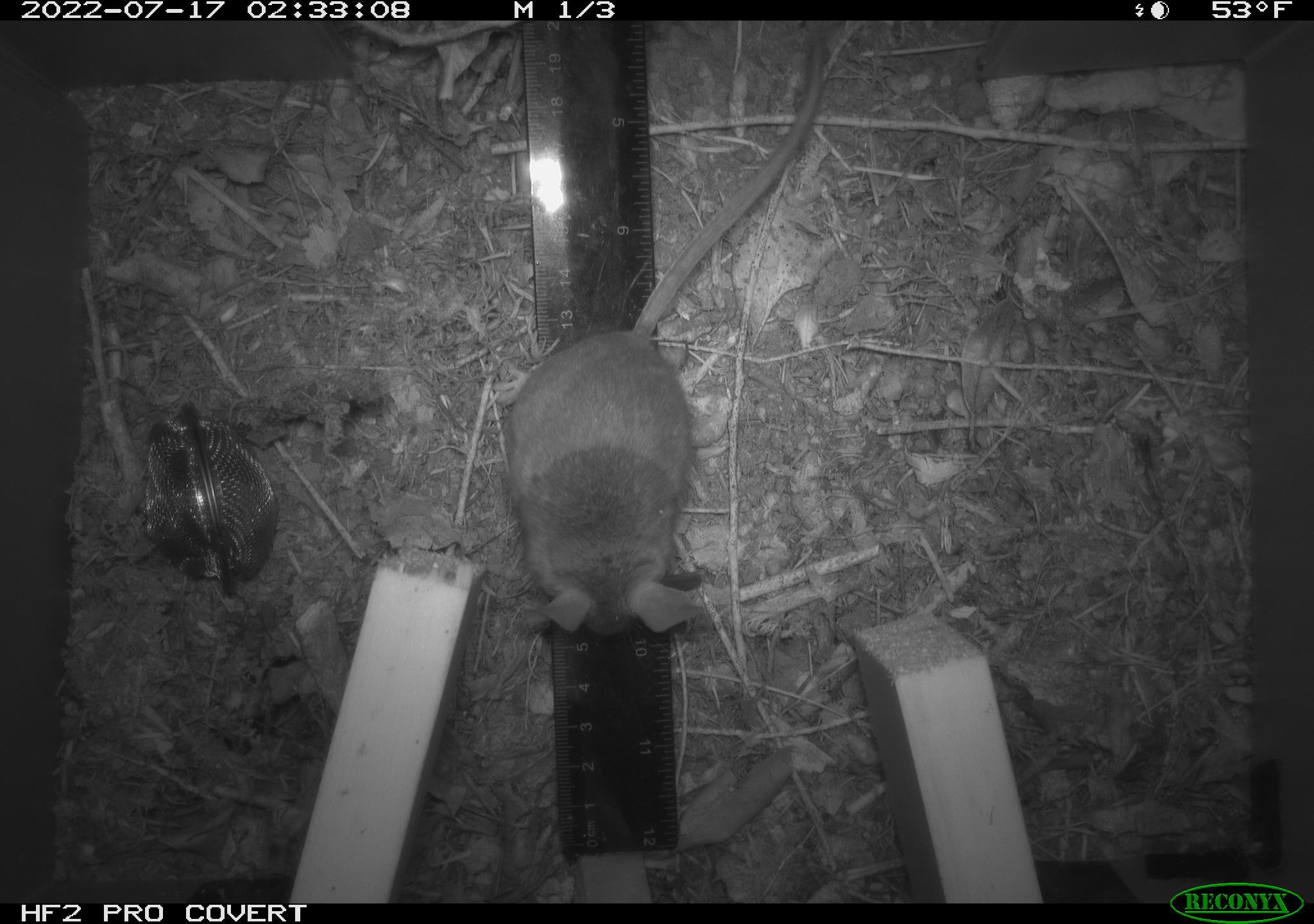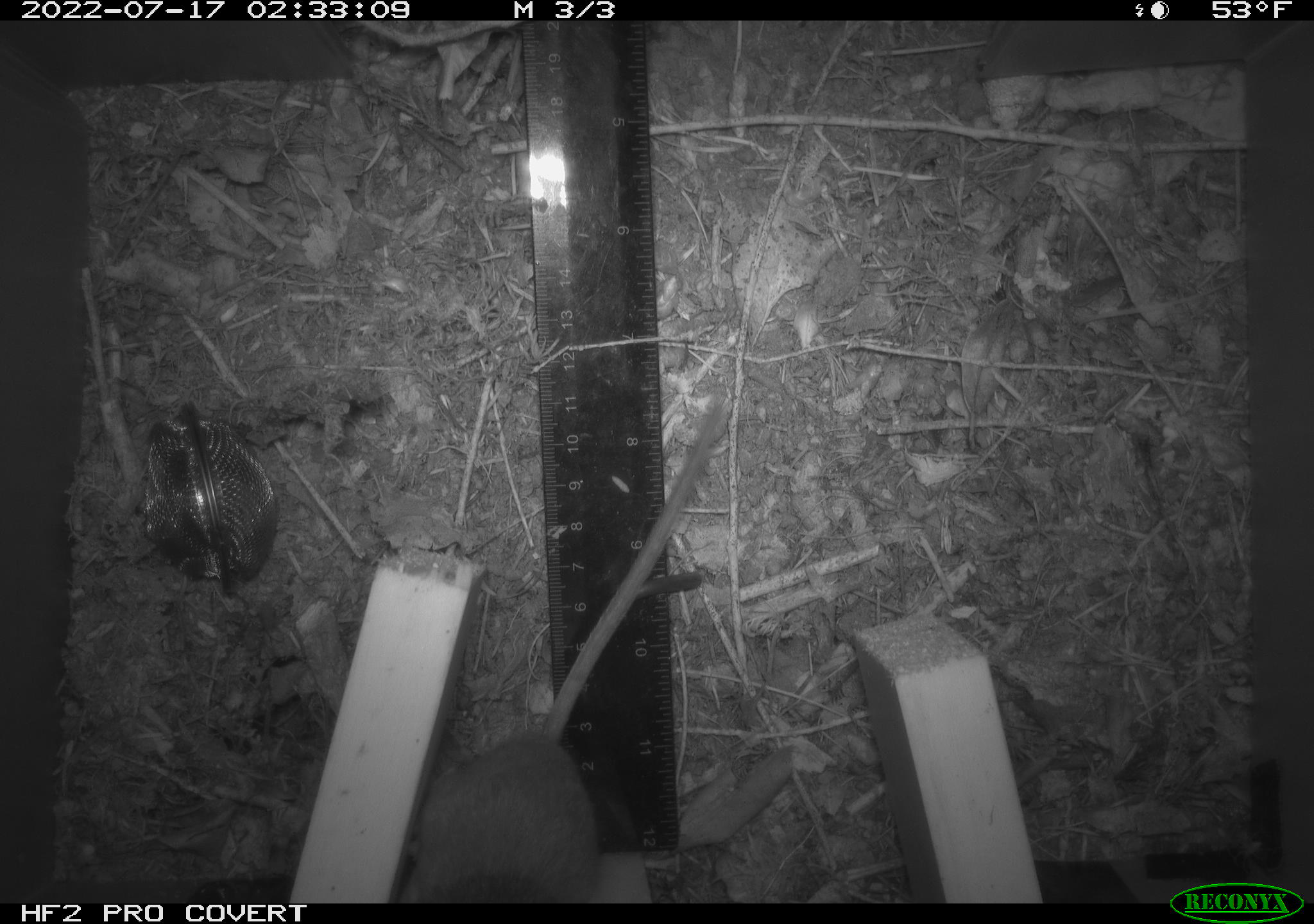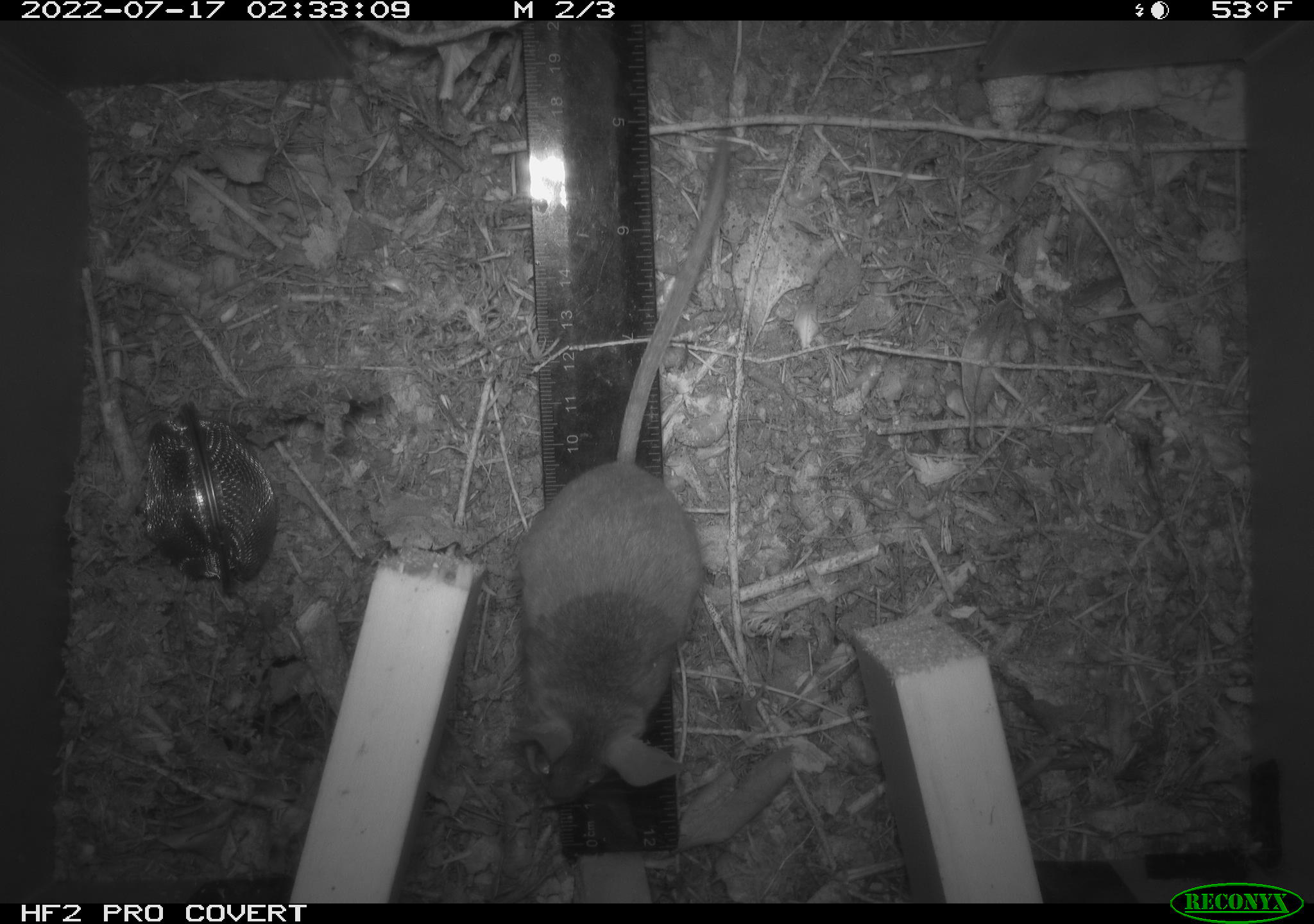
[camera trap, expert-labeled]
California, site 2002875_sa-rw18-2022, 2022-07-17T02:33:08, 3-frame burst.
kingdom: Animalia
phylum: Chordata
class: Mammalia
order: Rodentia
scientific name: Rodentia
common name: mouse species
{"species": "mouse species (Rodentia)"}